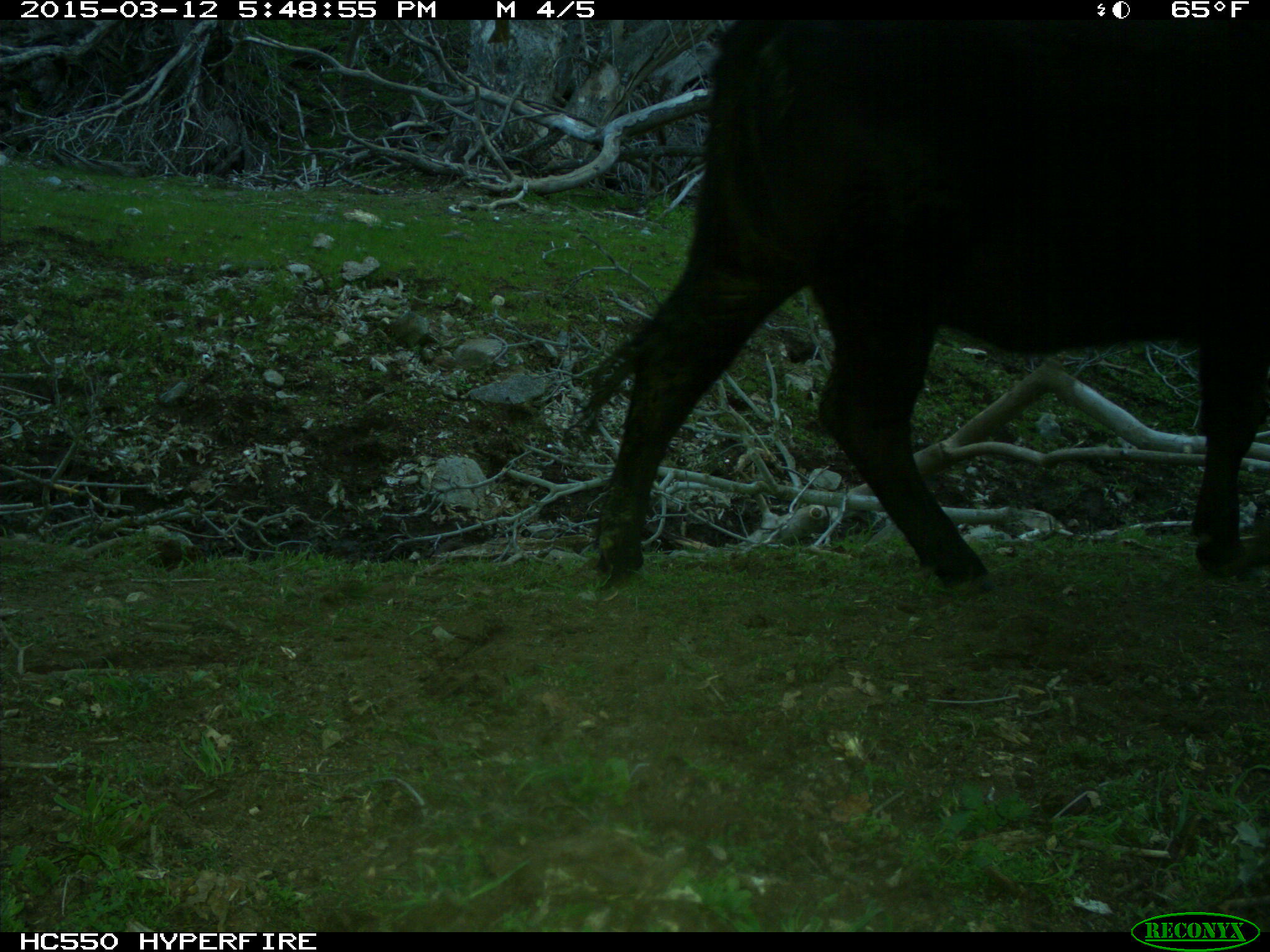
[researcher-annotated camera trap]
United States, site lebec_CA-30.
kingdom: Animalia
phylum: Chordata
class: Mammalia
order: Artiodactyla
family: Bovidae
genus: Bos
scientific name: Bos taurus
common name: domestic cow